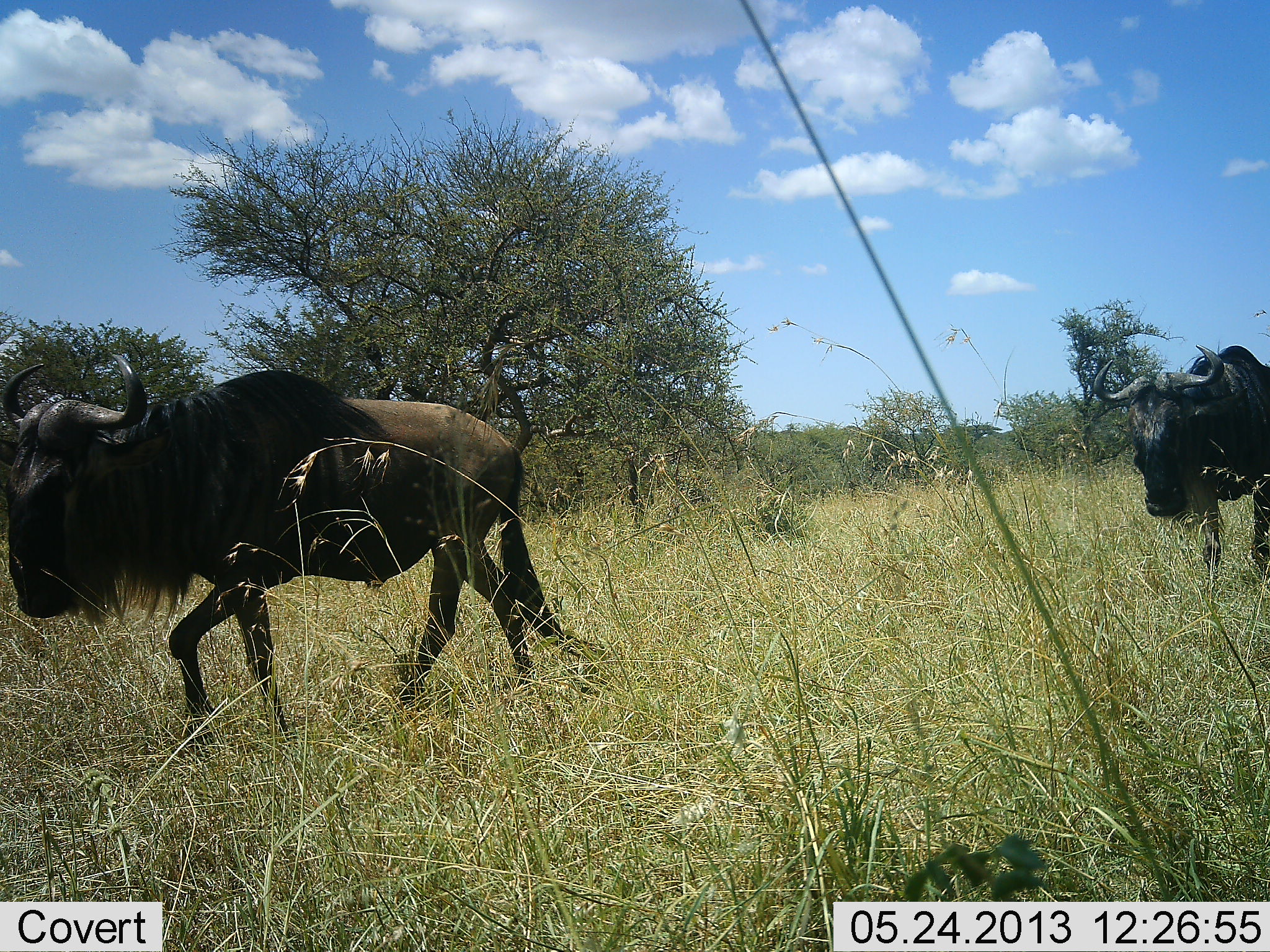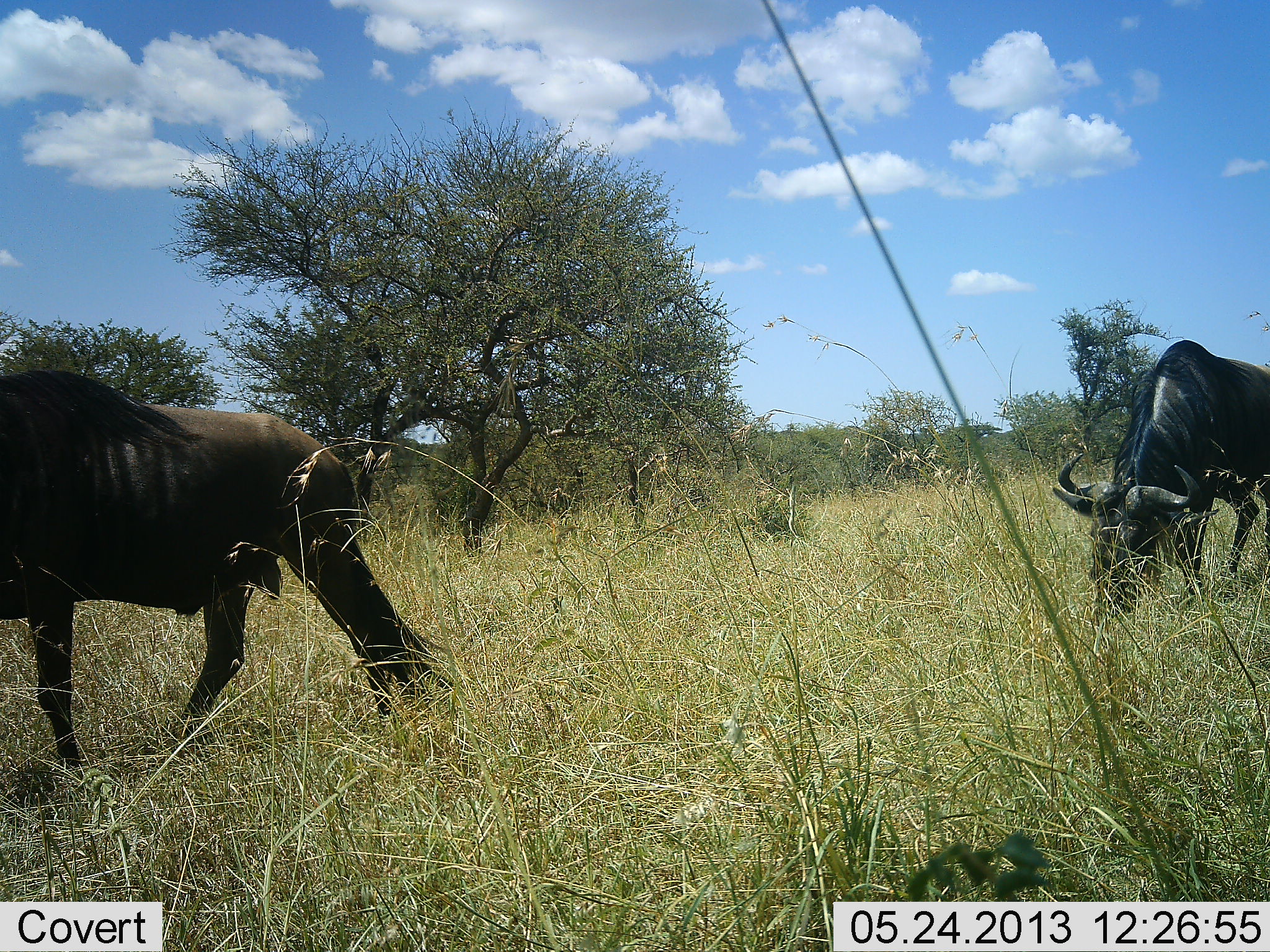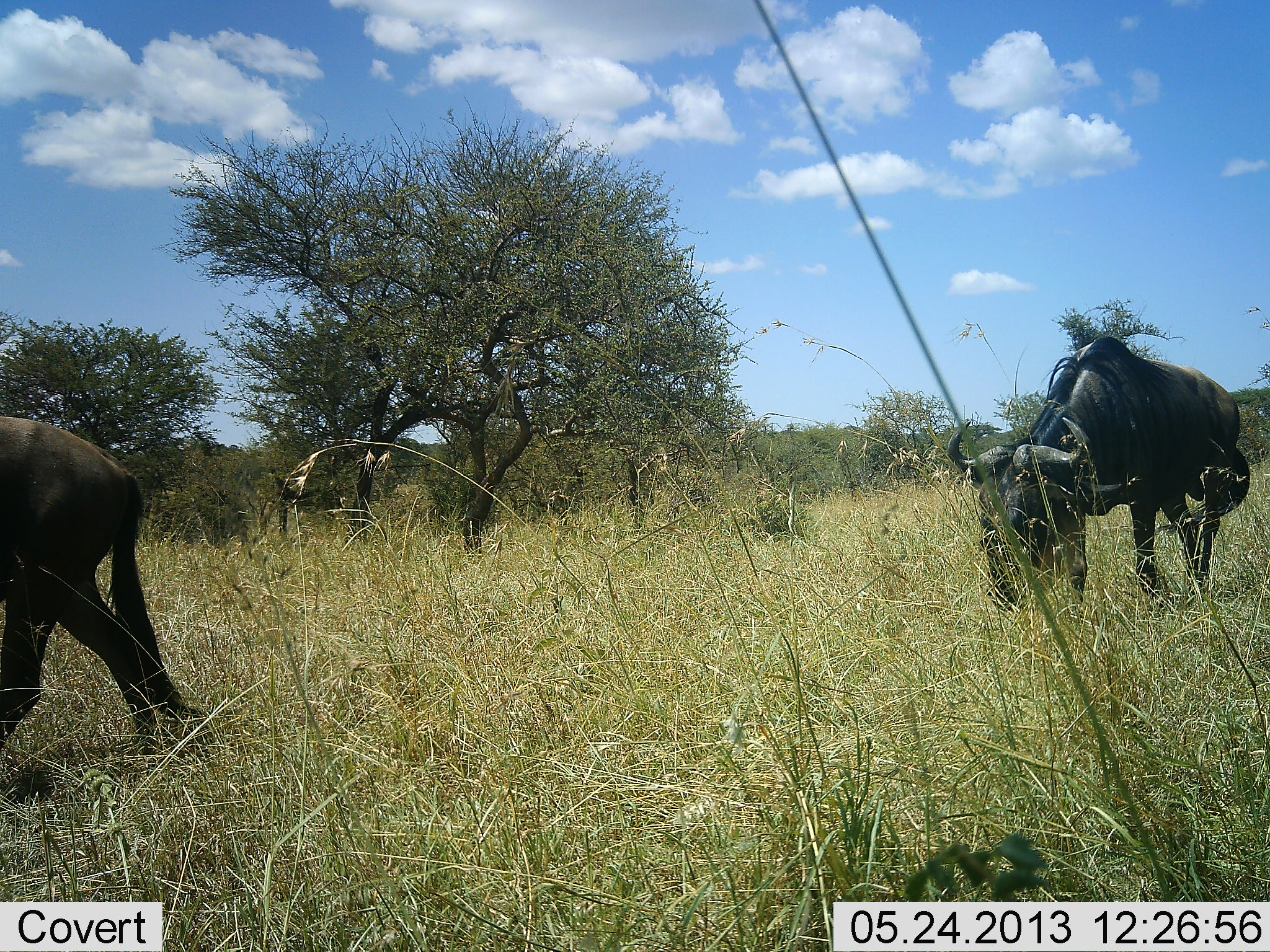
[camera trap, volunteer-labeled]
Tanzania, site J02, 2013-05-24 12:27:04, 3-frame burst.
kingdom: Animalia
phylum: Chordata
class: Mammalia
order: Artiodactyla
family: Bovidae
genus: Connochaetes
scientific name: Connochaetes taurinus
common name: blue wildebeest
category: wildebeest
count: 2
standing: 0%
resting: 0%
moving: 100%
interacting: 0%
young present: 0%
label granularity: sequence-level